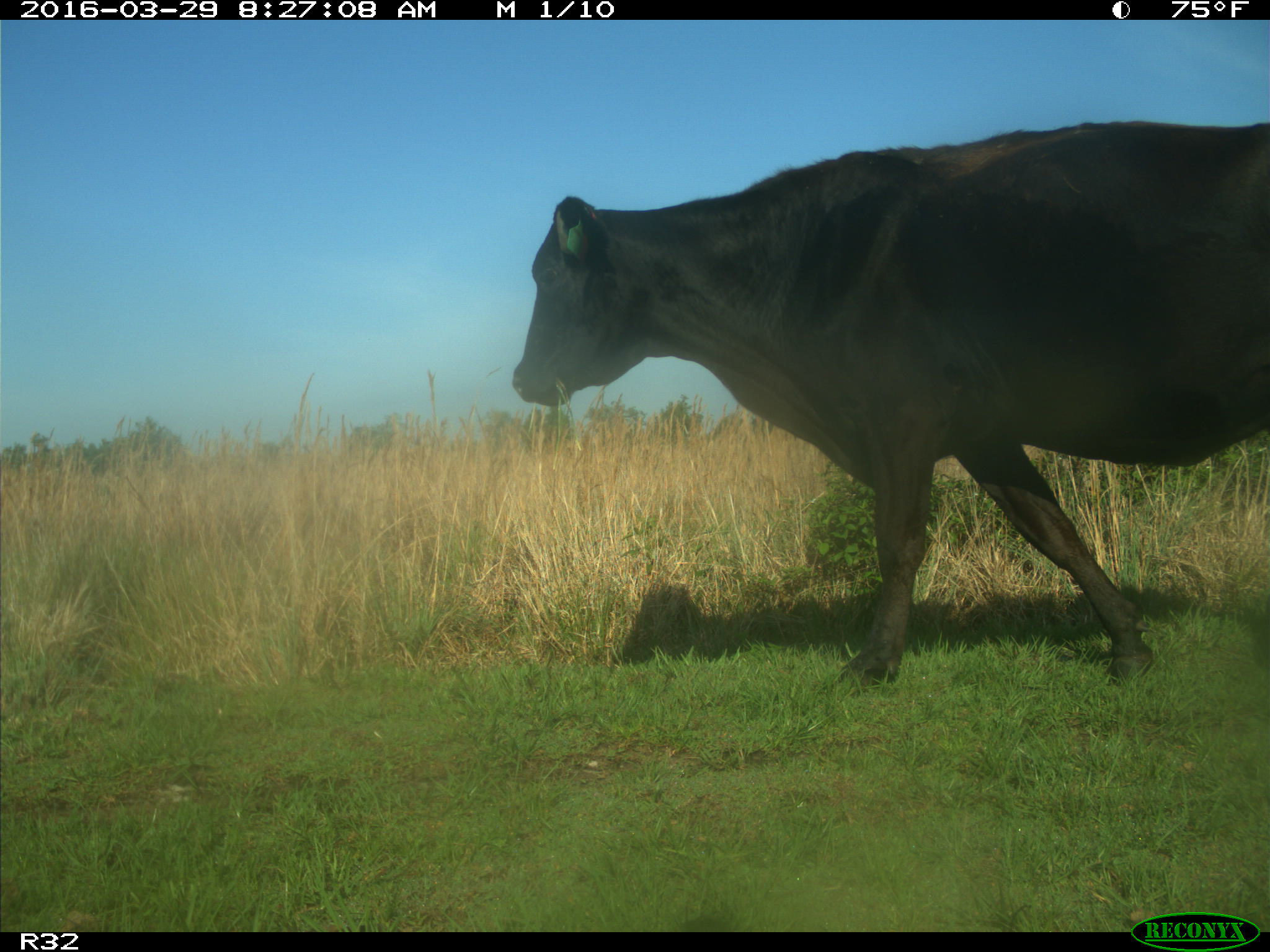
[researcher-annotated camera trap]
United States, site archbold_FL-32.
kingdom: Animalia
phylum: Chordata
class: Mammalia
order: Artiodactyla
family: Bovidae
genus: Bos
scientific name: Bos taurus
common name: domestic cow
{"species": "Bos taurus (domestic cow)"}